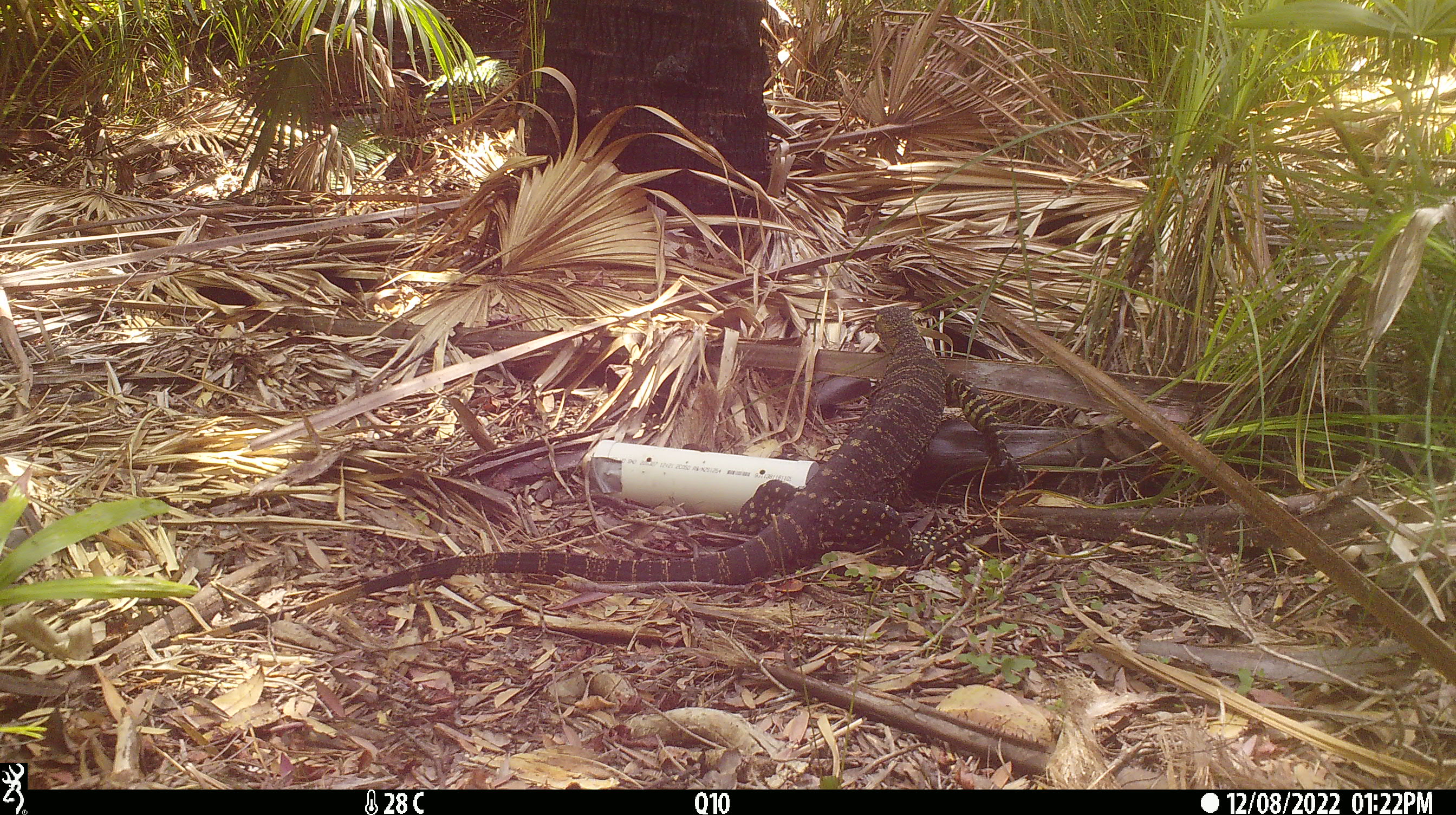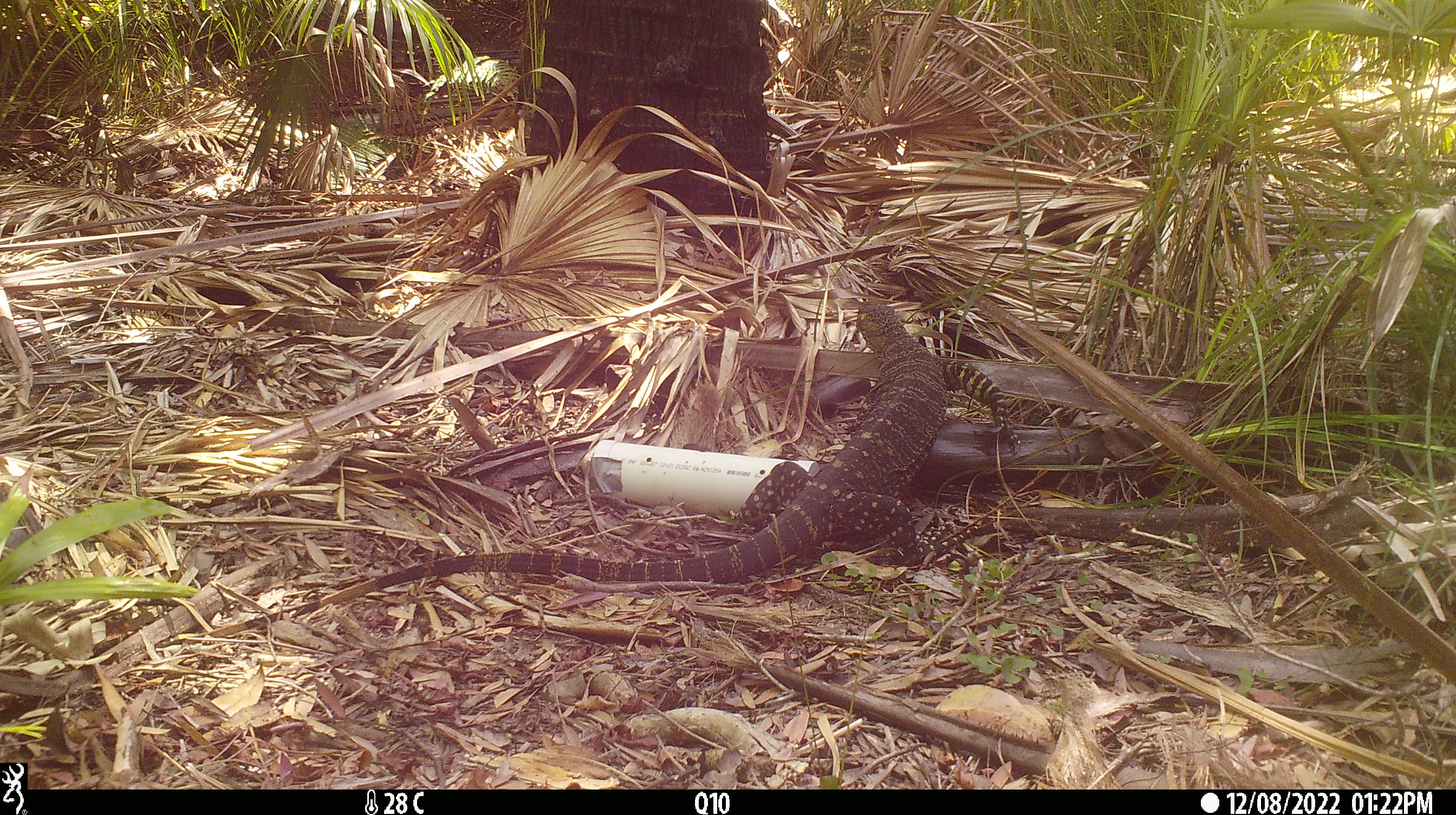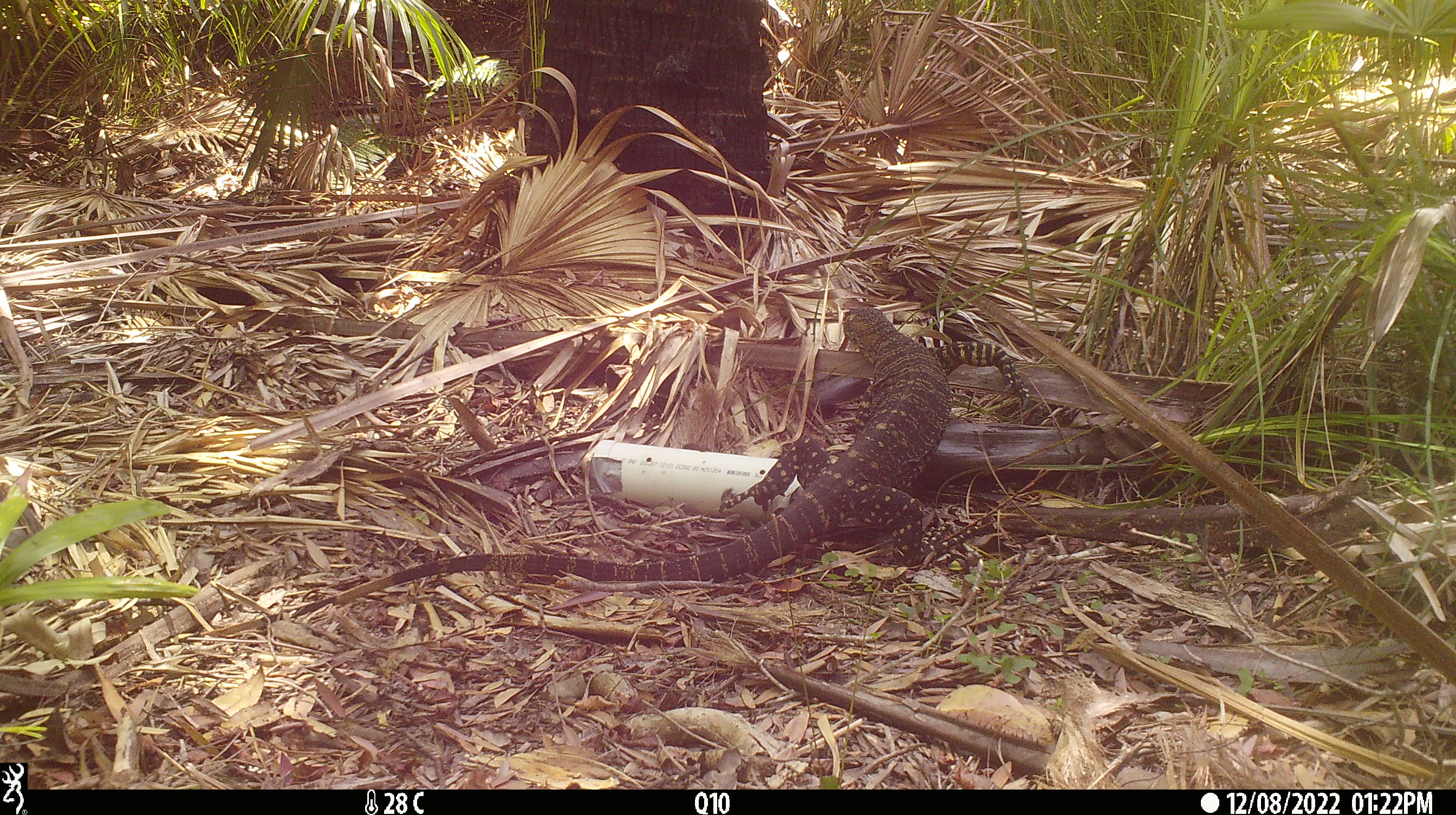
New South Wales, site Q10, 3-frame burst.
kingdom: Animalia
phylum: Chordata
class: Reptilia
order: Squamata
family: Varanidae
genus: Varanus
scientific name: Varanus varius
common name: lace monitor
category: goanna